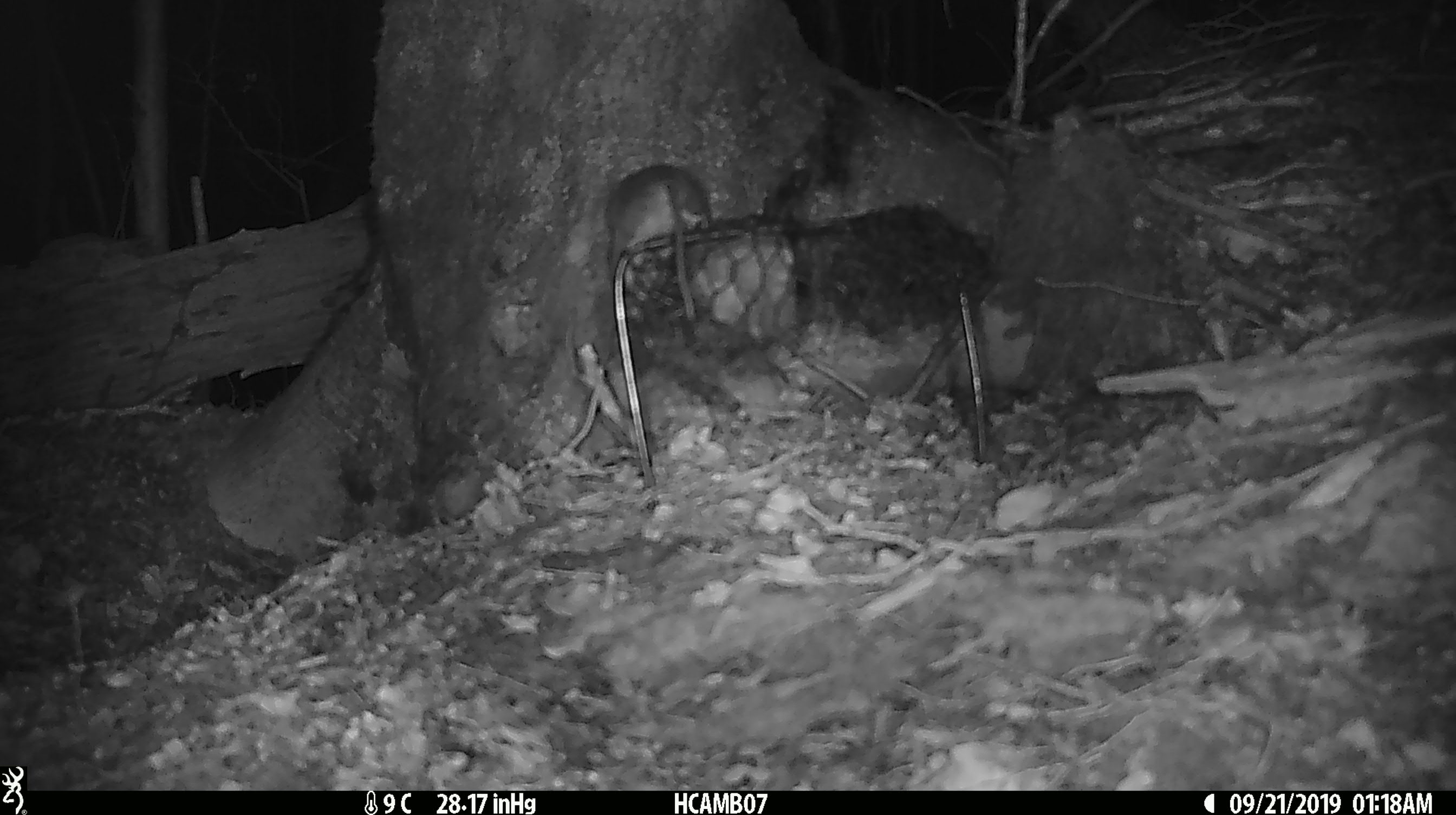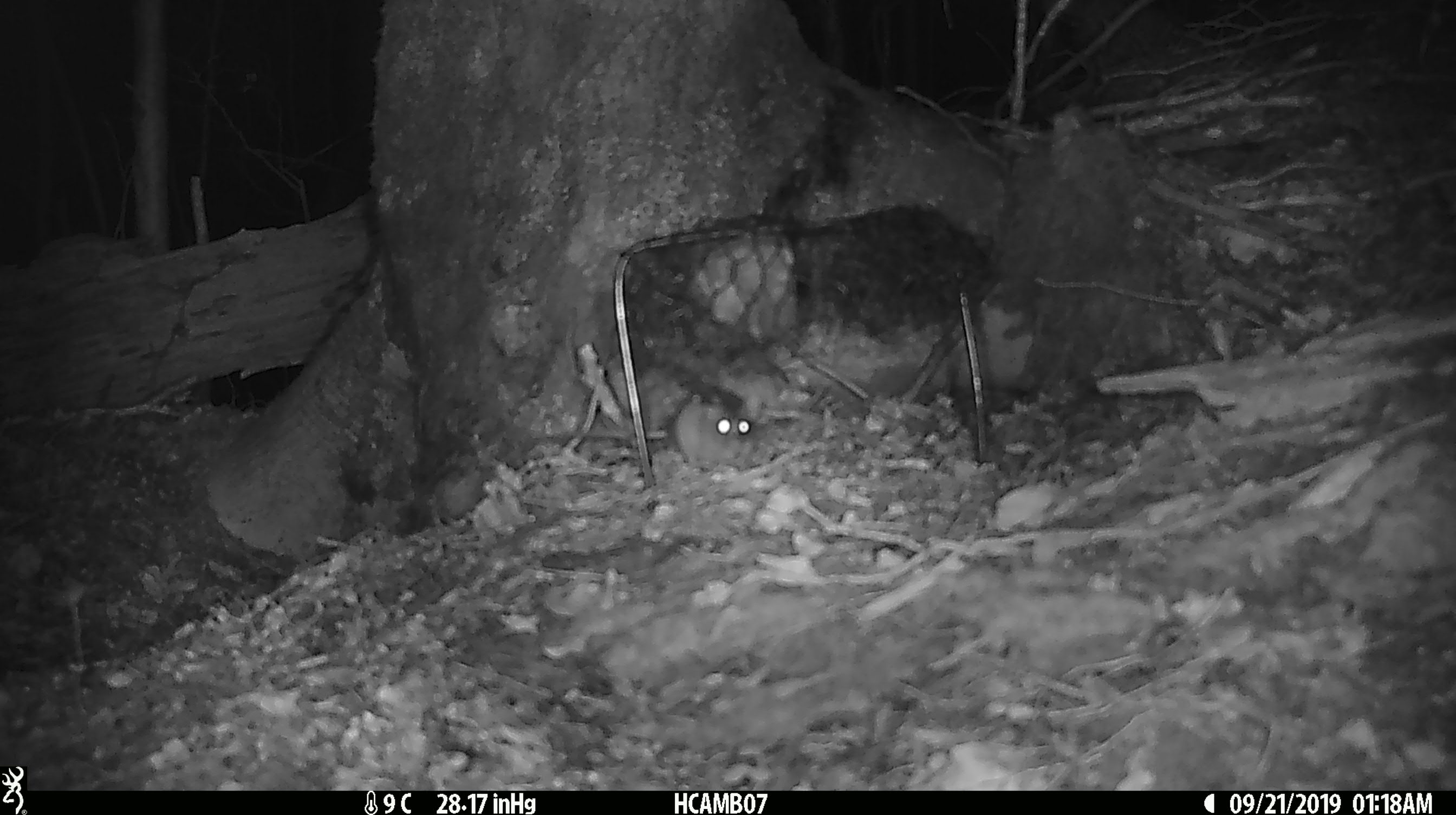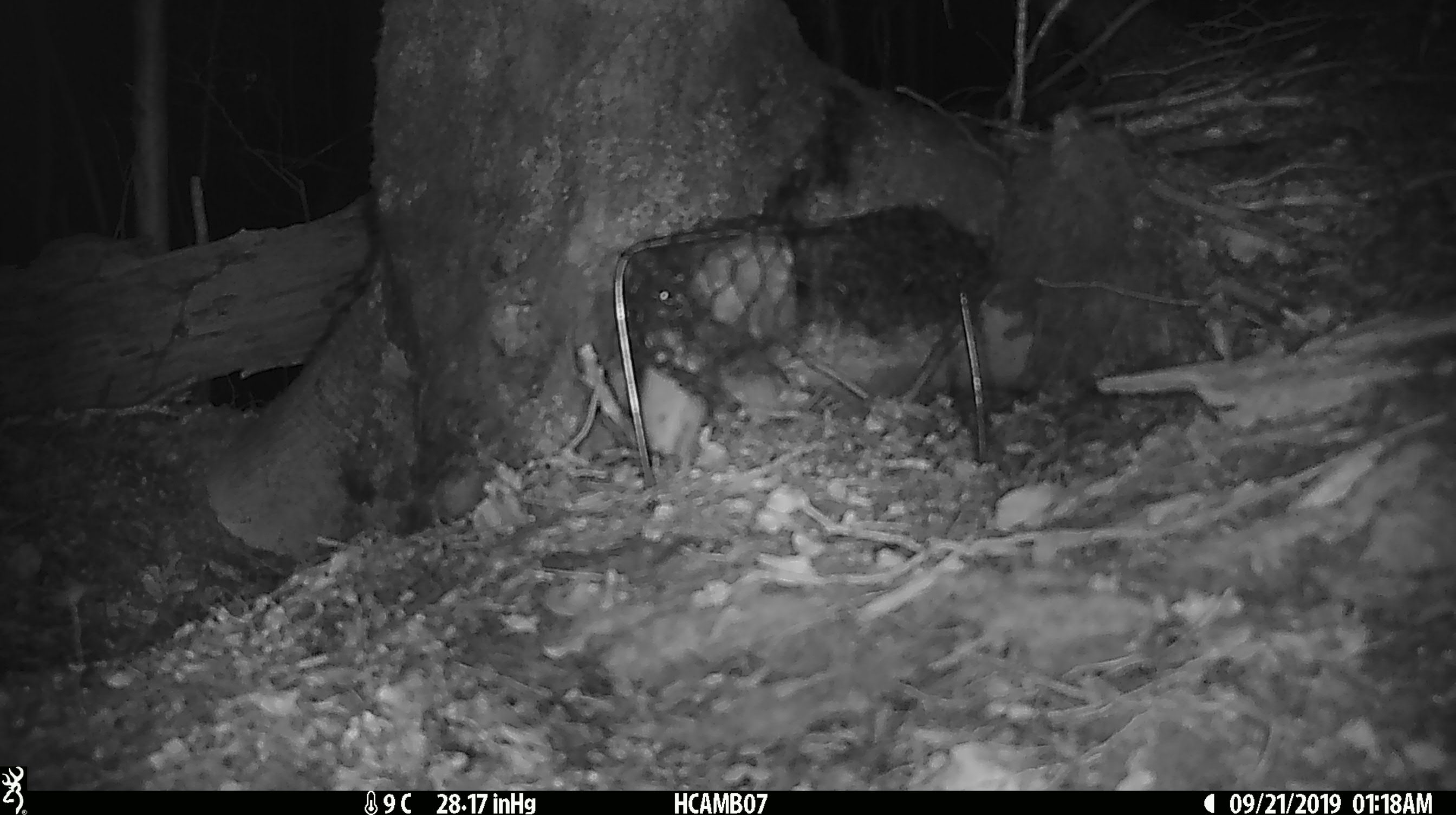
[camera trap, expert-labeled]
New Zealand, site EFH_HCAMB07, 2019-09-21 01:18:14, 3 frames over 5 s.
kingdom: Animalia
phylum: Chordata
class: Mammalia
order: Rodentia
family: Muridae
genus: Mus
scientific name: Mus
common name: mouse